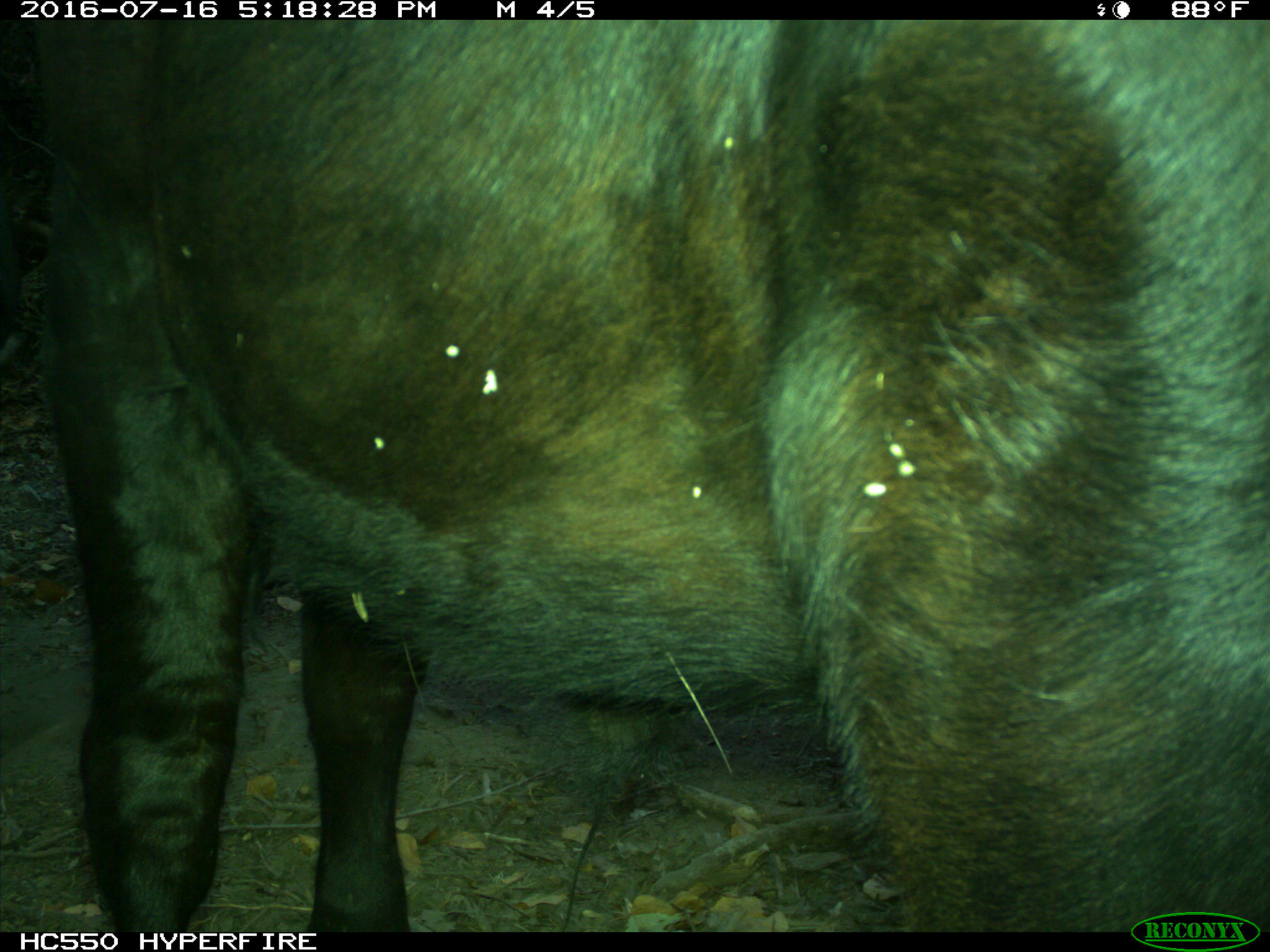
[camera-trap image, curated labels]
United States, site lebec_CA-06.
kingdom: Animalia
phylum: Chordata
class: Mammalia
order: Artiodactyla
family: Bovidae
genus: Bos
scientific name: Bos taurus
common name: domestic cow